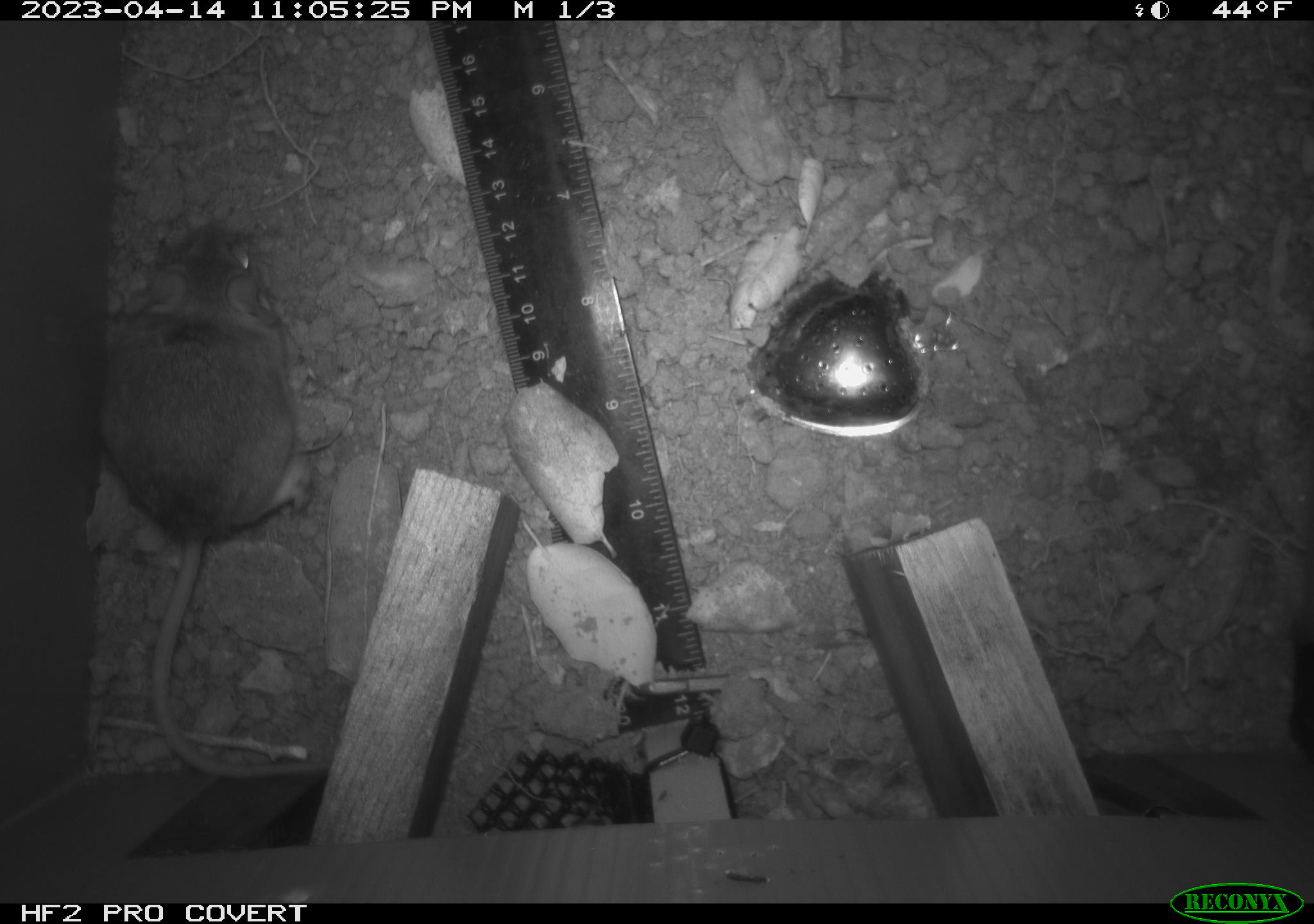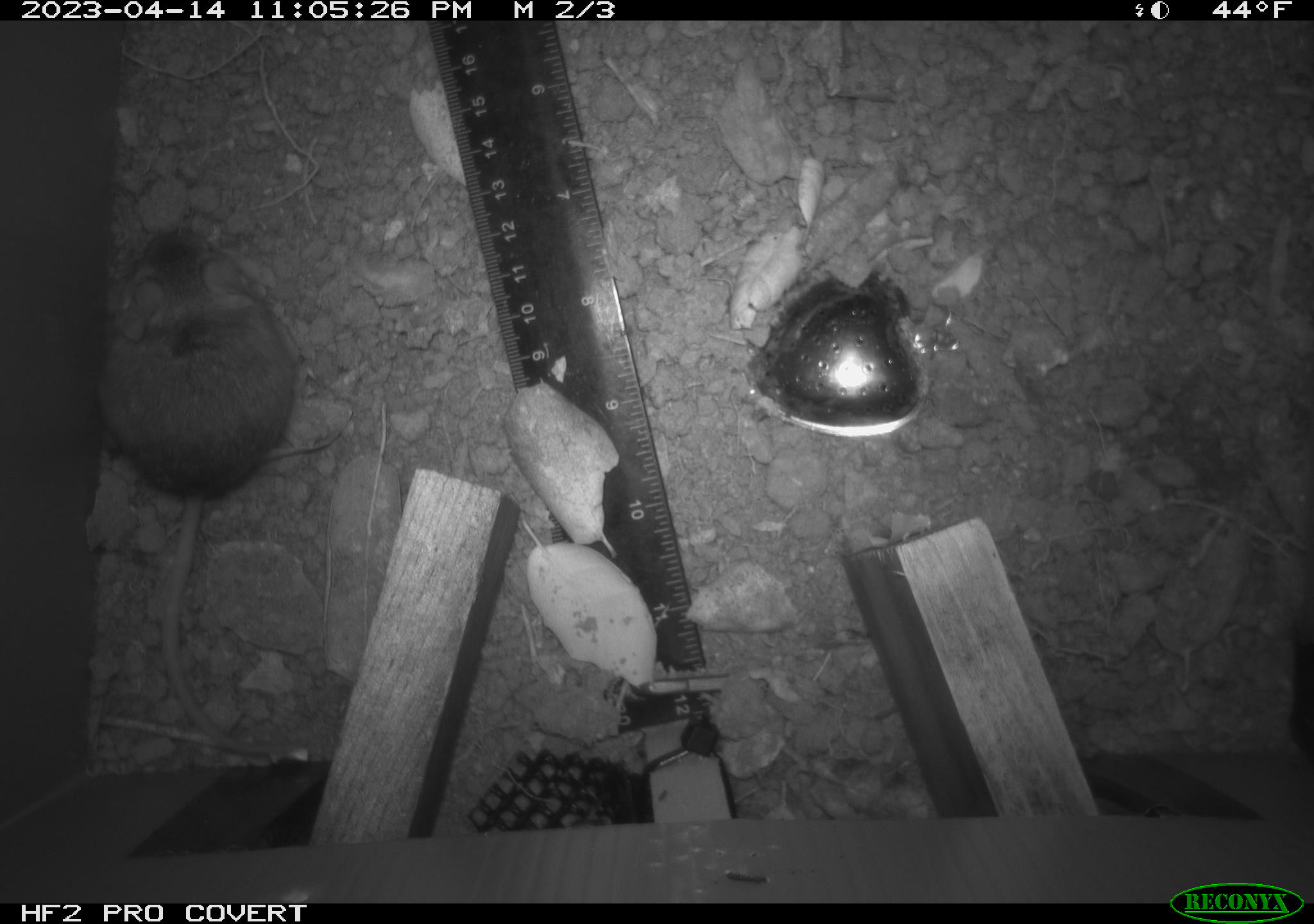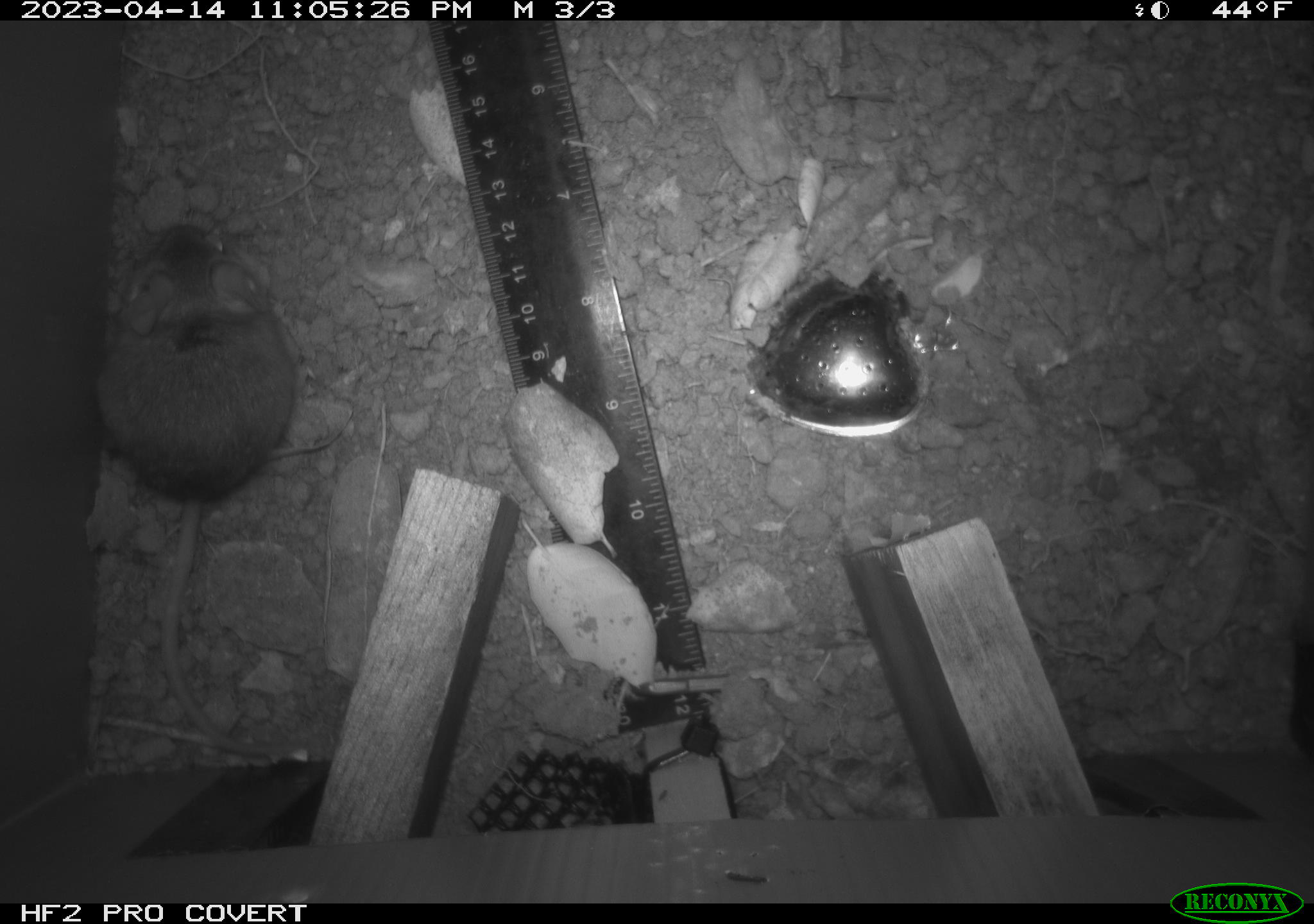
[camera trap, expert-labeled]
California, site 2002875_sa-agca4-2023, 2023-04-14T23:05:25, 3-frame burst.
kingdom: Animalia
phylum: Chordata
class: Mammalia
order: Rodentia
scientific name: Rodentia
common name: mouse species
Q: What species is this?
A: Mouse species (Rodentia).